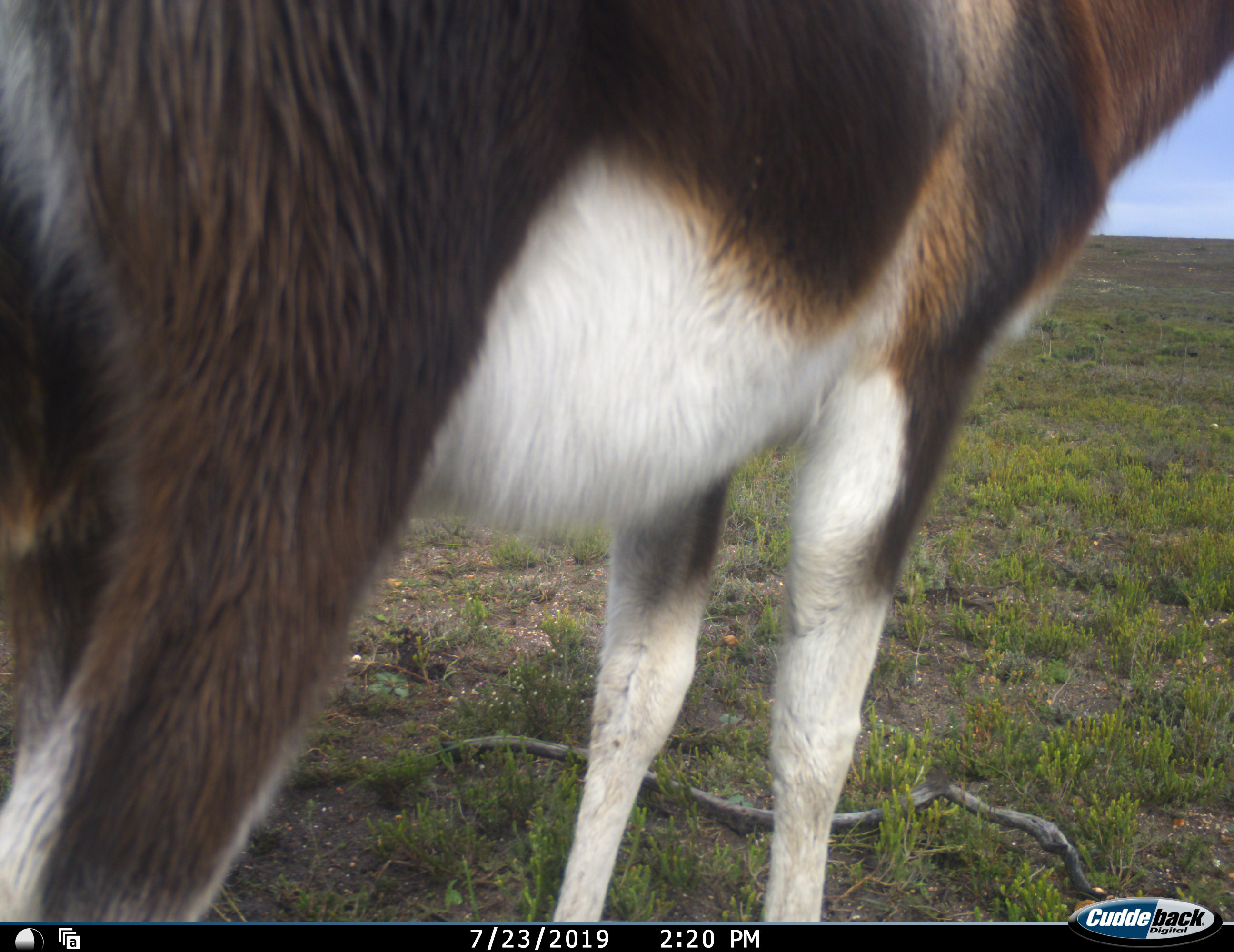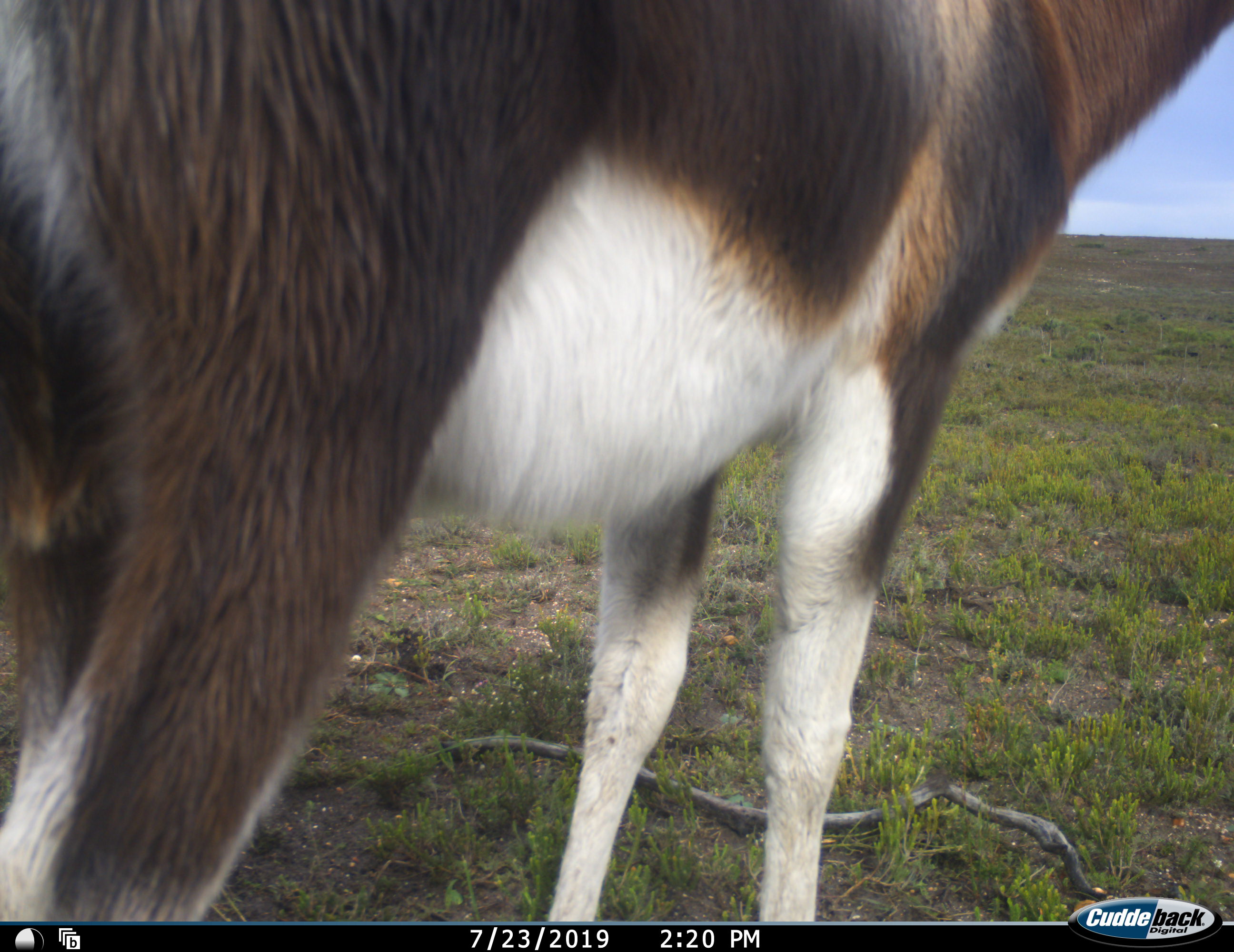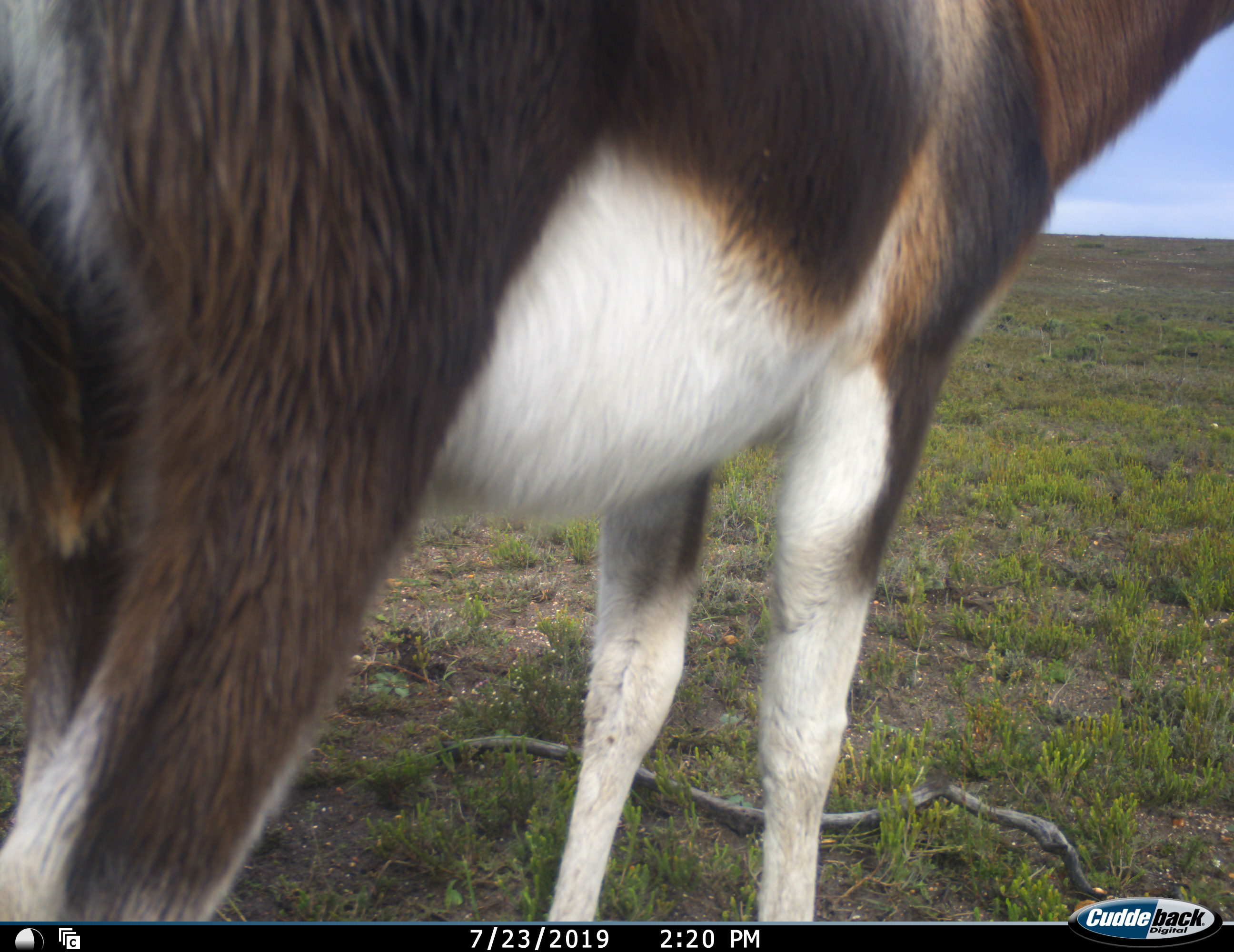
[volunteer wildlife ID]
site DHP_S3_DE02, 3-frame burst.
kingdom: Animalia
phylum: Chordata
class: Mammalia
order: Artiodactyla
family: Bovidae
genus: Damaliscus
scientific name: Damaliscus pygargus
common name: bontebok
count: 1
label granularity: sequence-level